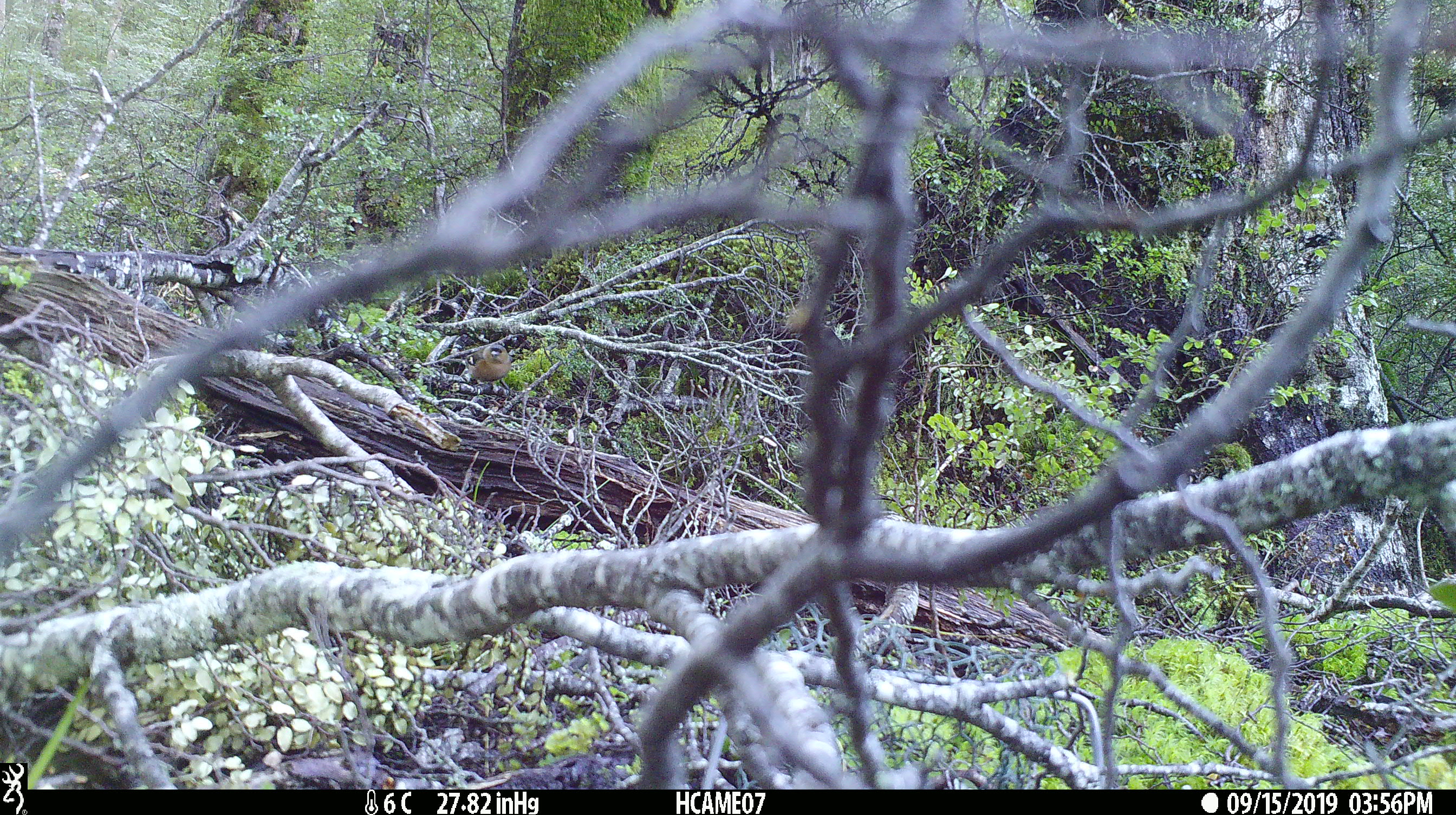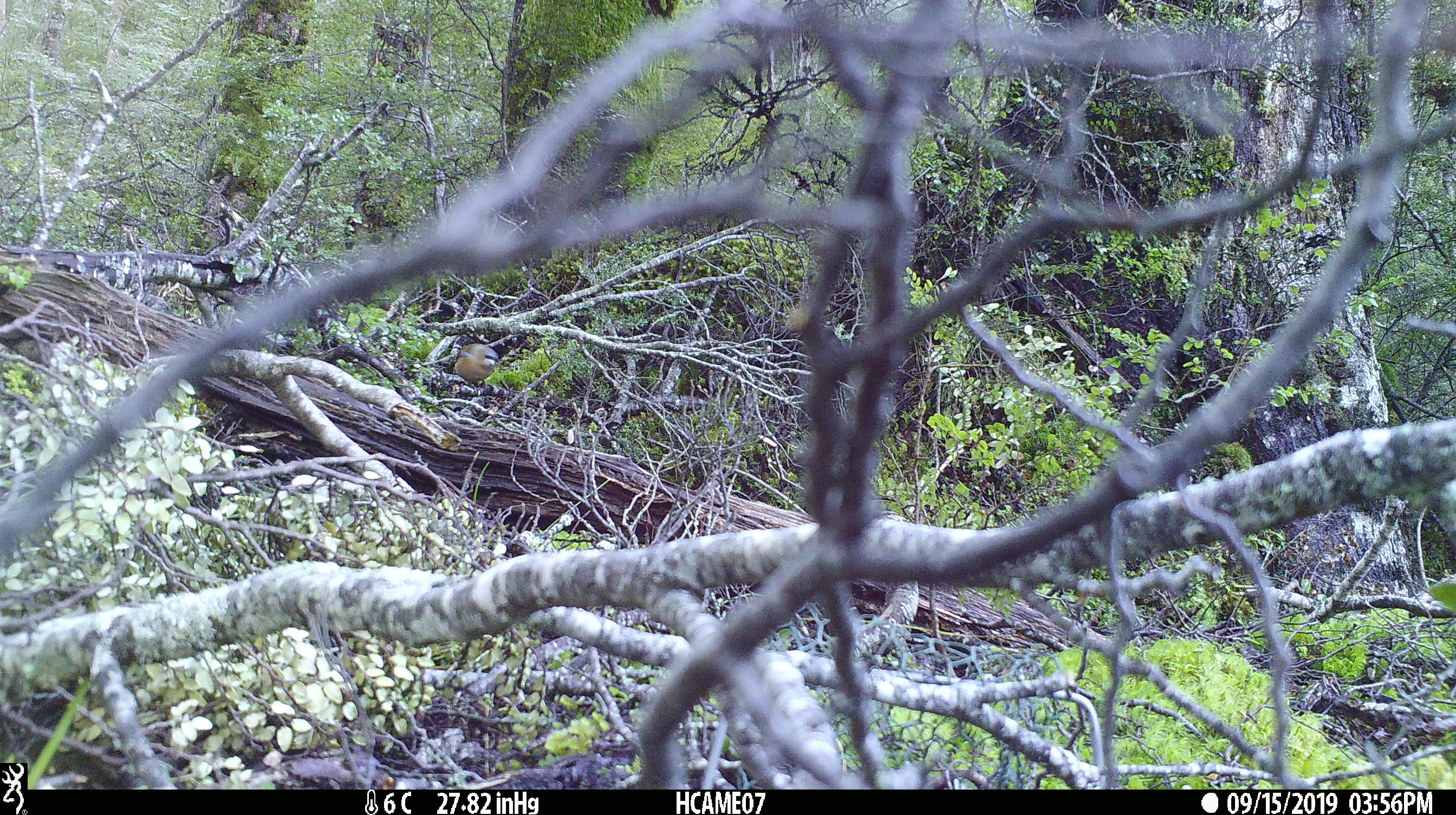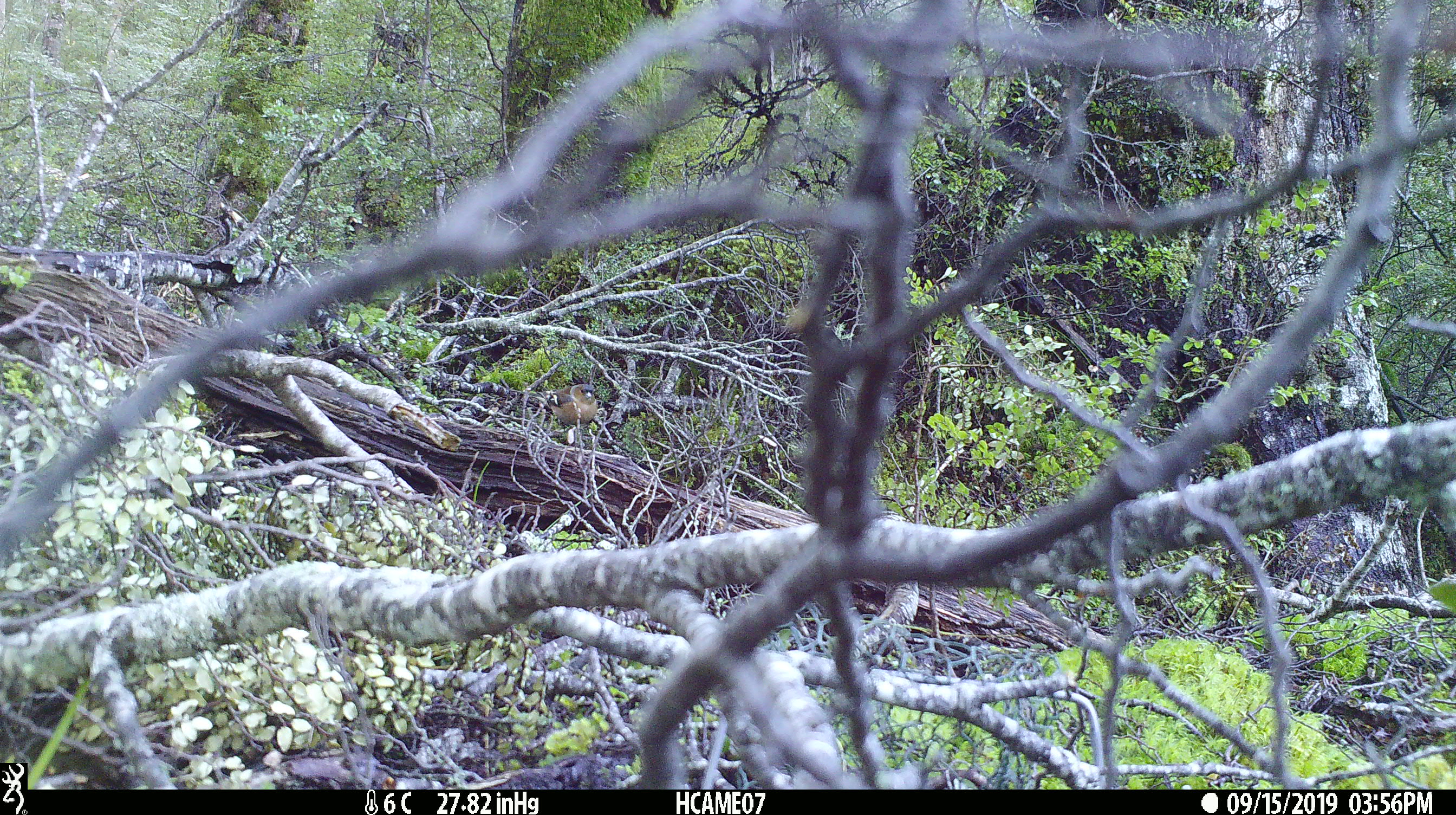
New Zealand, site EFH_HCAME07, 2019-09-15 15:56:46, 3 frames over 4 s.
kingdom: Animalia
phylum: Chordata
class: Aves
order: Passeriformes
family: Fringillidae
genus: Fringilla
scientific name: Fringilla coelebs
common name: common chaffinch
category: chaffinch